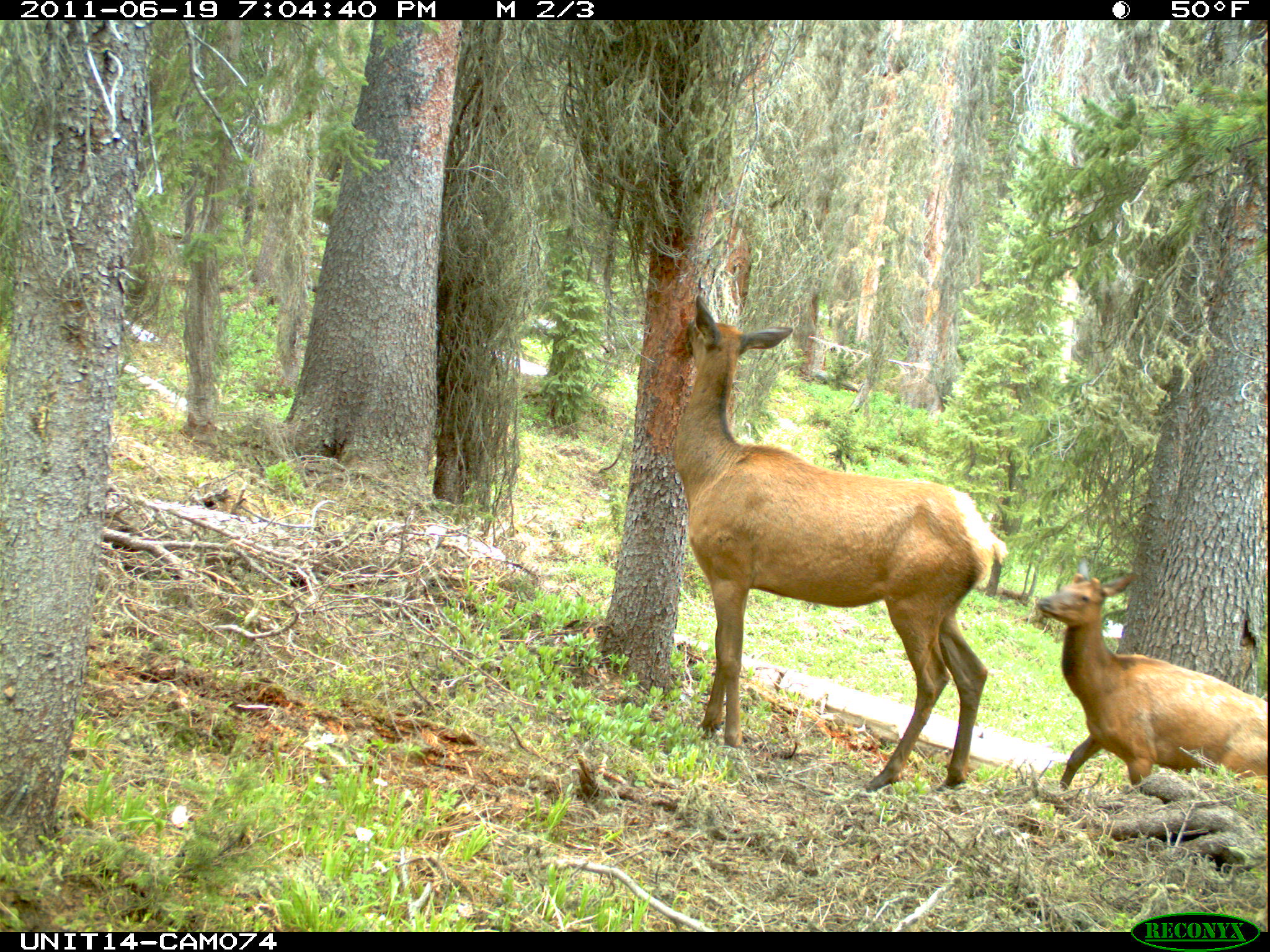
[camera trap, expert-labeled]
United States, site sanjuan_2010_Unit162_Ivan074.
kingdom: Animalia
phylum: Chordata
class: Mammalia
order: Artiodactyla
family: Cervidae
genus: Cervus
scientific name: Cervus elaphus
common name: red deer